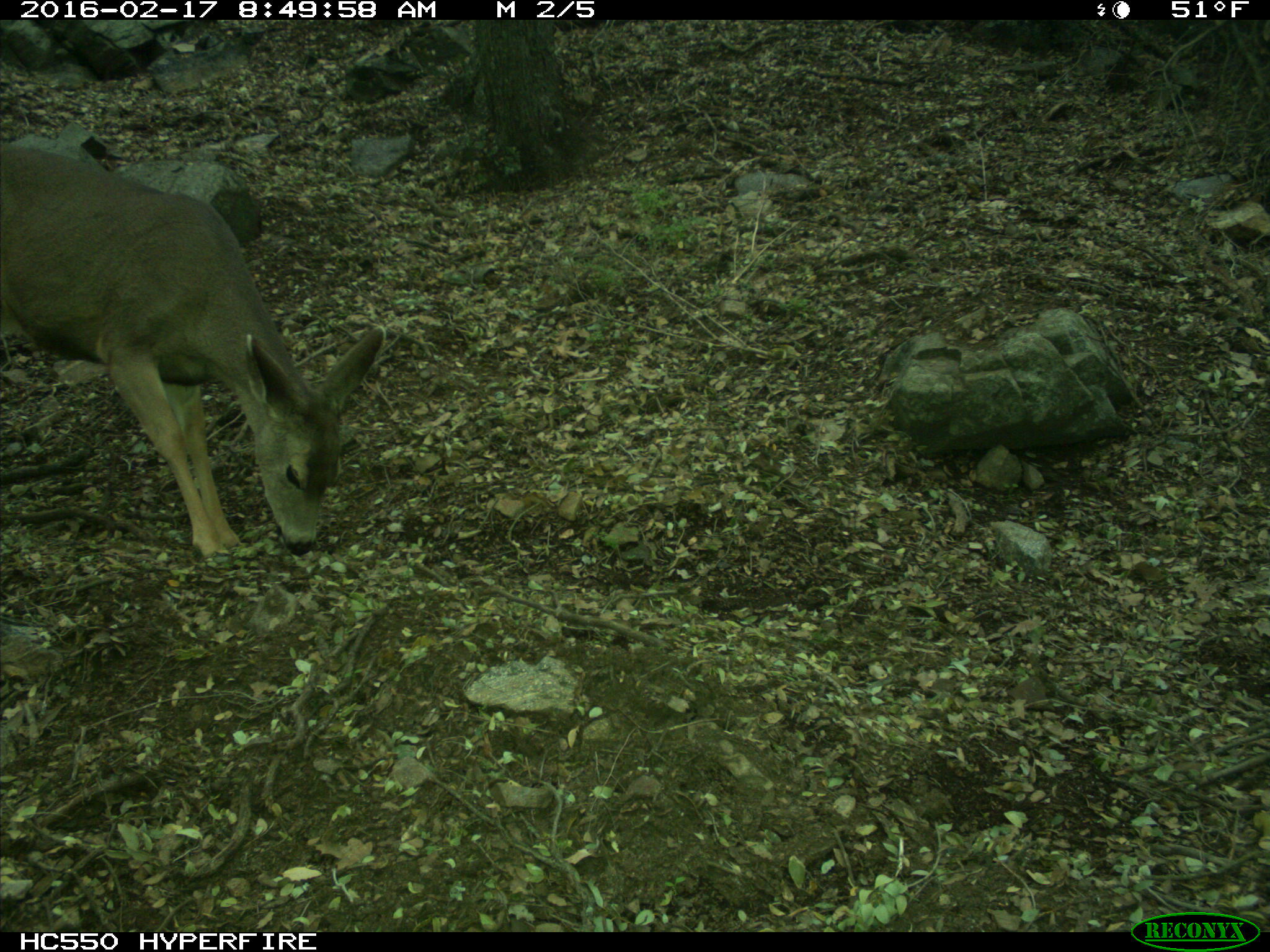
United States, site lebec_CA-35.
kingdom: Animalia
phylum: Chordata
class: Mammalia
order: Artiodactyla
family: Cervidae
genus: Odocoileus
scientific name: Odocoileus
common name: deer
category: unidentified deer